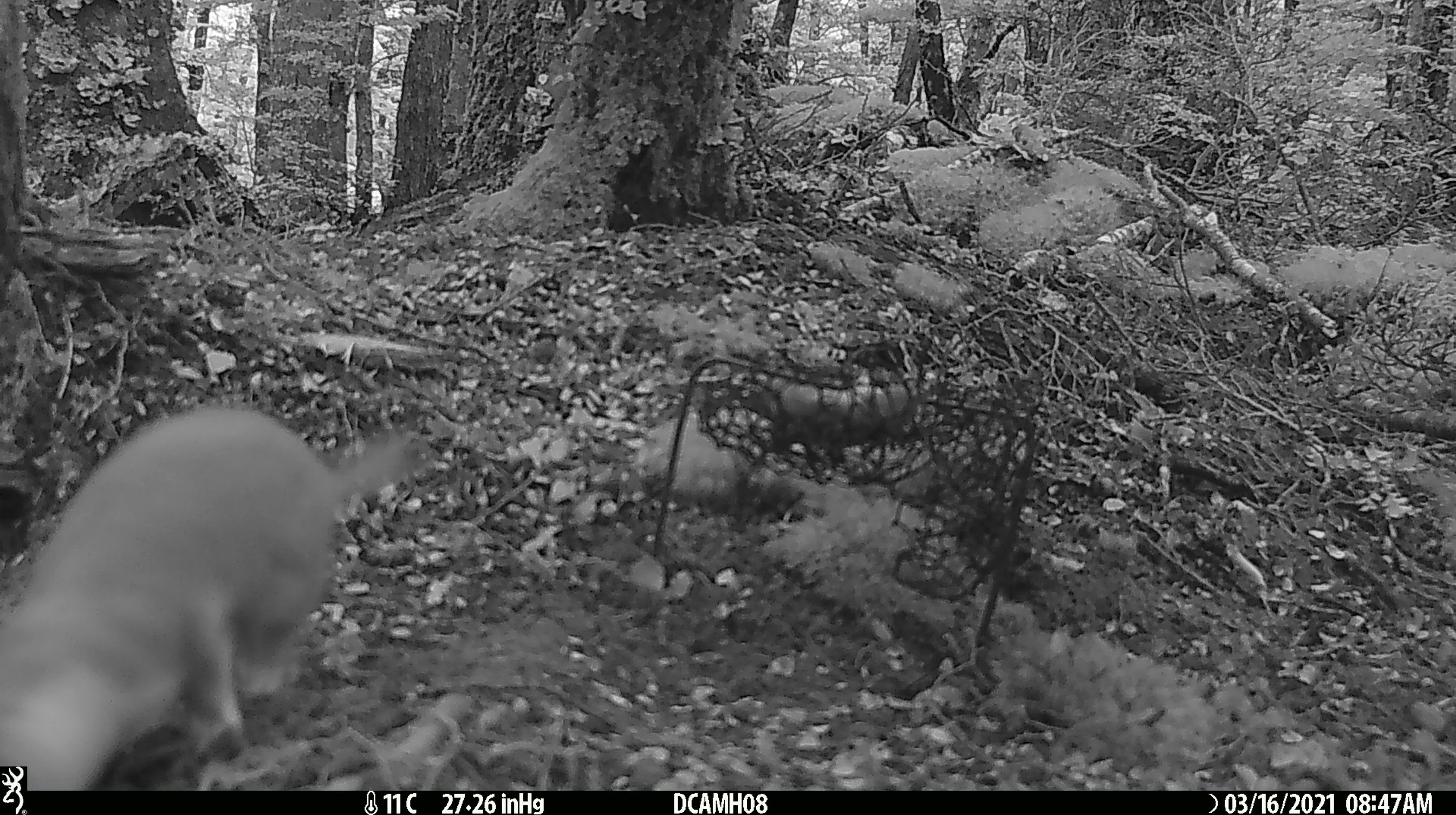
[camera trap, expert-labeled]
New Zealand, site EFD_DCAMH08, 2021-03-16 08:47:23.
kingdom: Animalia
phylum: Chordata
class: Mammalia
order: Carnivora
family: Mustelidae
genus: Mustela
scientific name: Mustela erminea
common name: stoat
Stoat (Mustela erminea).